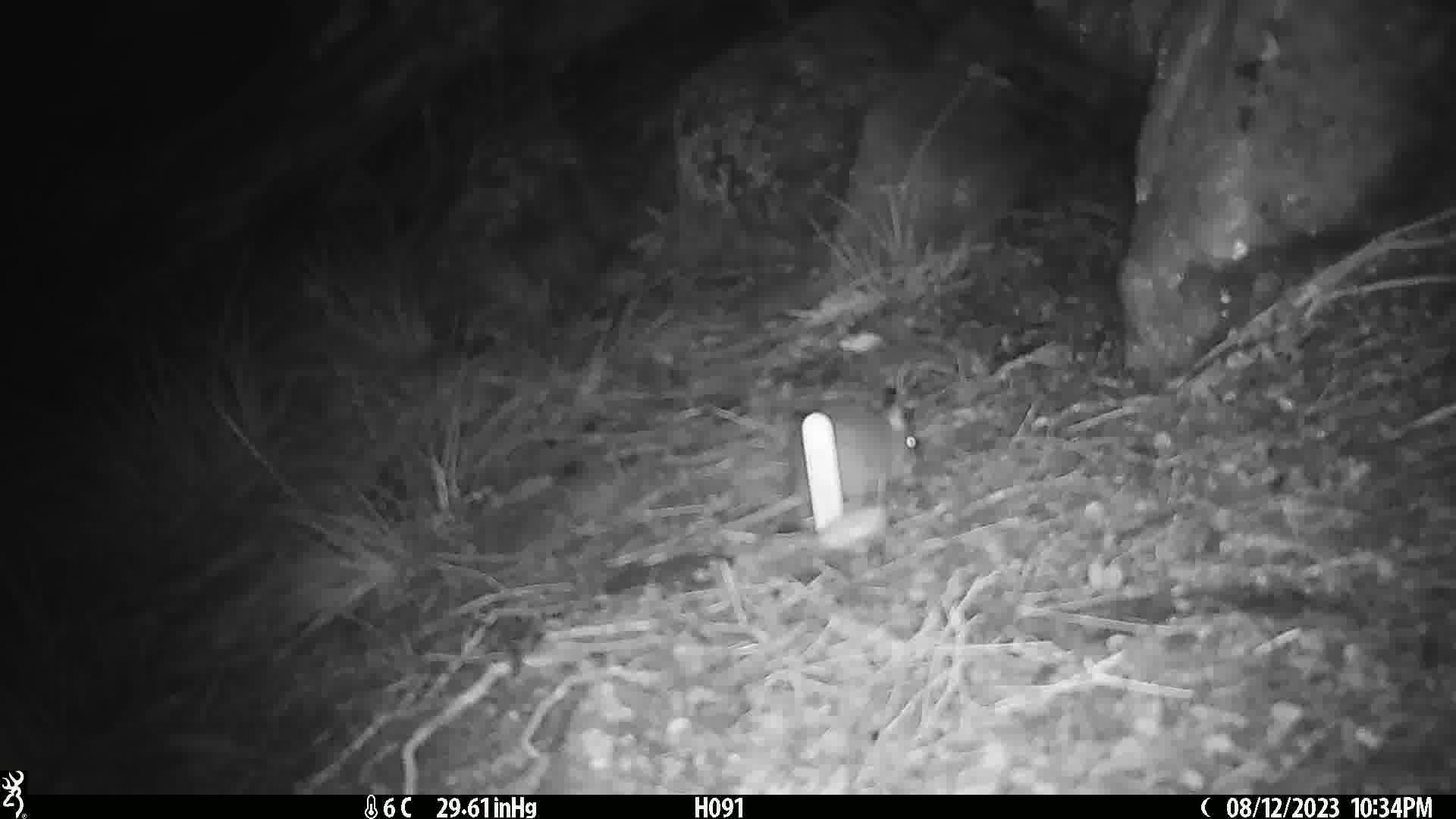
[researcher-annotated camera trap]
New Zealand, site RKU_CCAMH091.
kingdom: Animalia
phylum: Chordata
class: Mammalia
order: Rodentia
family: Muridae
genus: Rattus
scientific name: Rattus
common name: rat